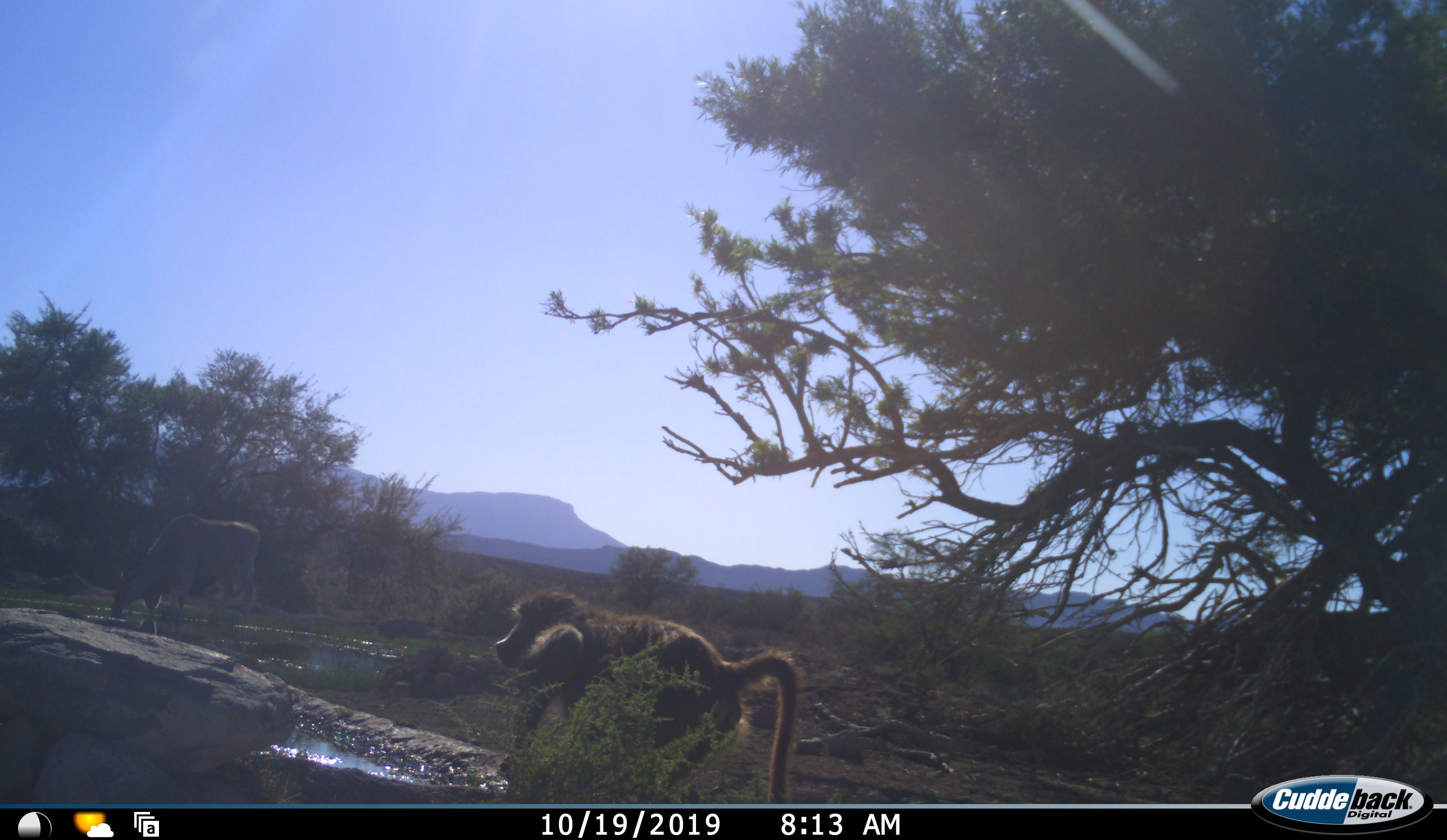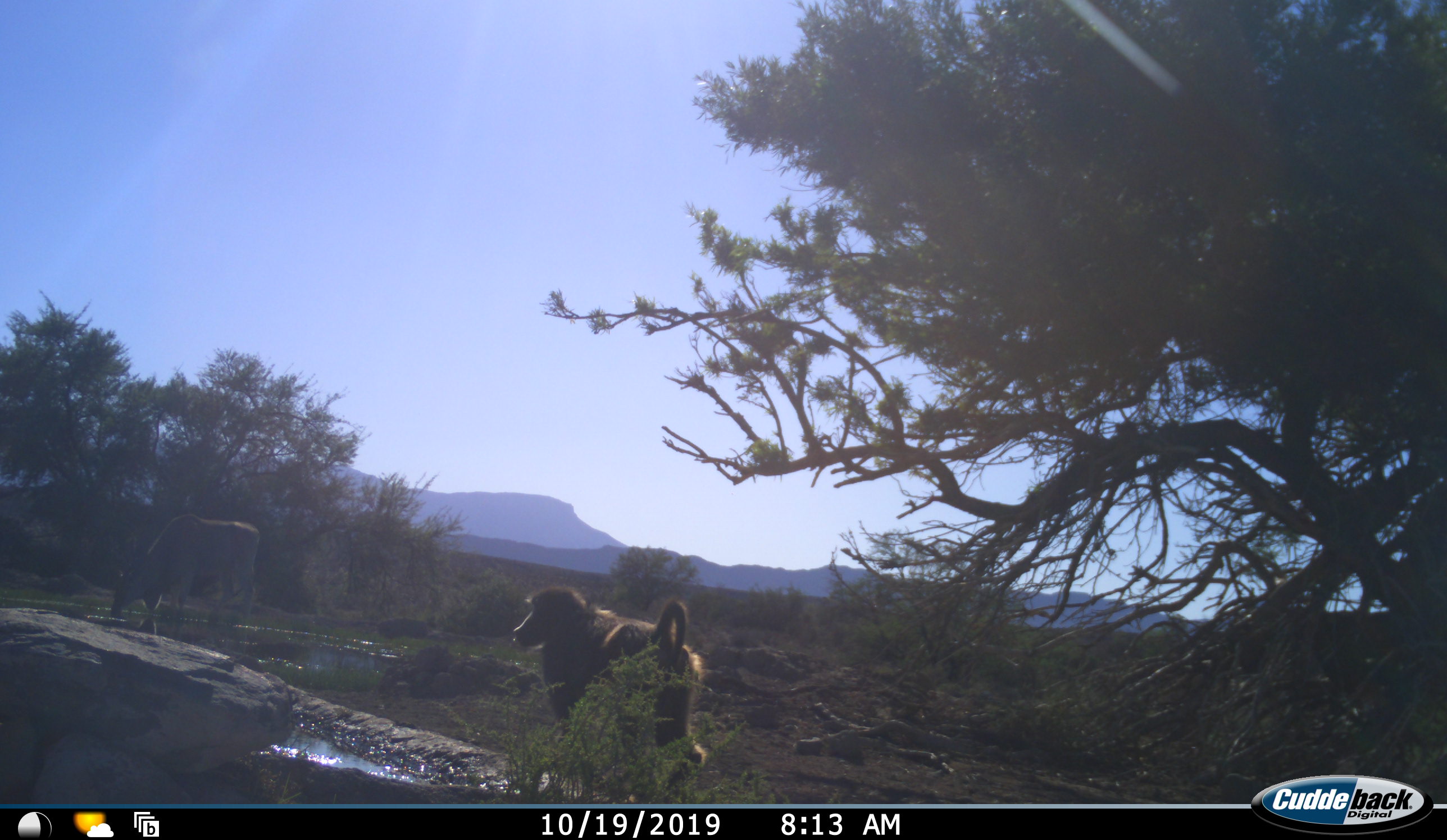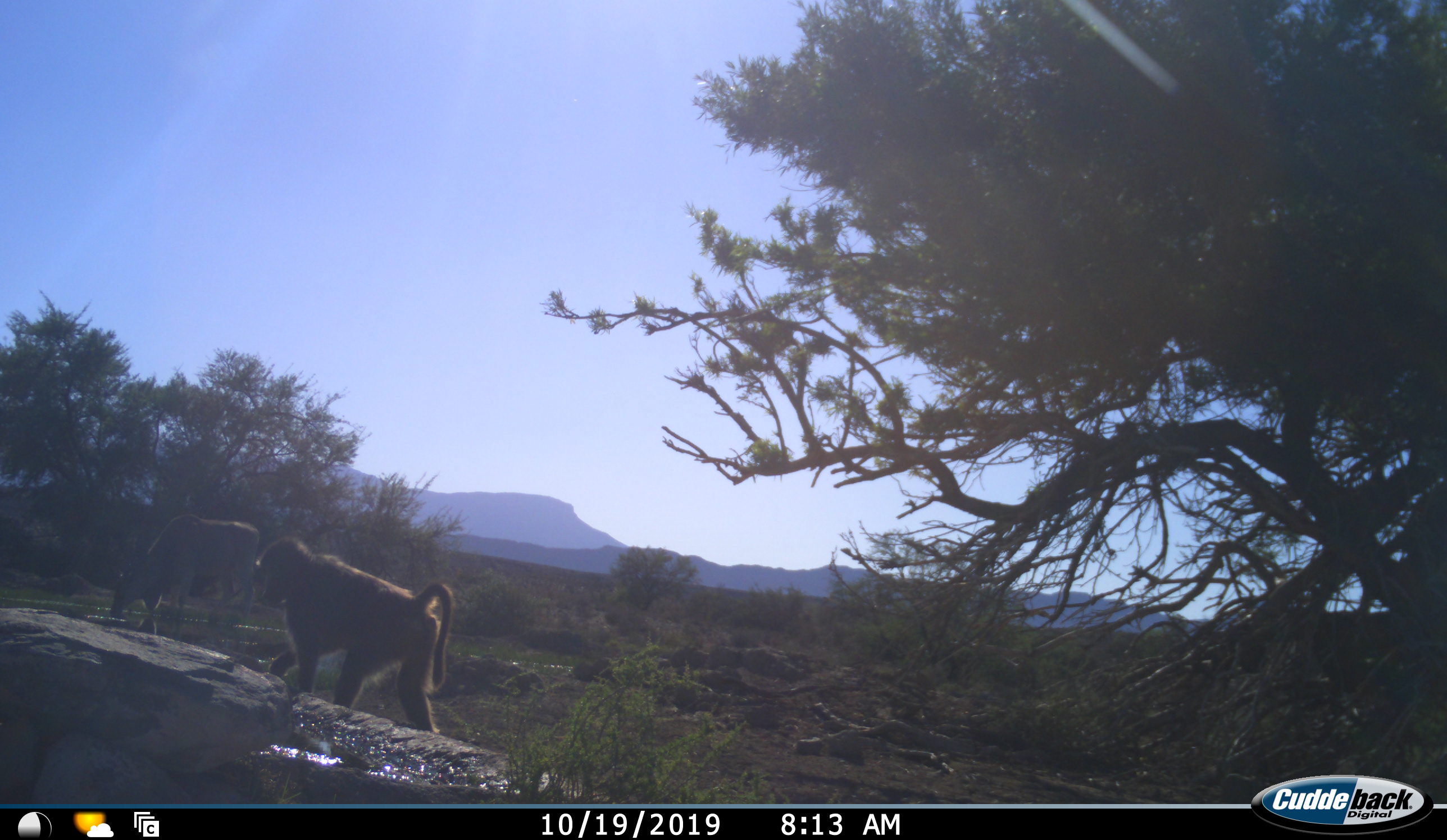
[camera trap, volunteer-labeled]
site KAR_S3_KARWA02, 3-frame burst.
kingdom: Animalia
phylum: Chordata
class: Mammalia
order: Primates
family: Cercopithecidae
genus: Papio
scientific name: Papio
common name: baboon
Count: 1.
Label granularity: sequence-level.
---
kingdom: Animalia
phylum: Chordata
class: Mammalia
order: Artiodactyla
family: Bovidae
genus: Tragelaphus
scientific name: Tragelaphus oryx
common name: eland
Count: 1.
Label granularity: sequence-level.